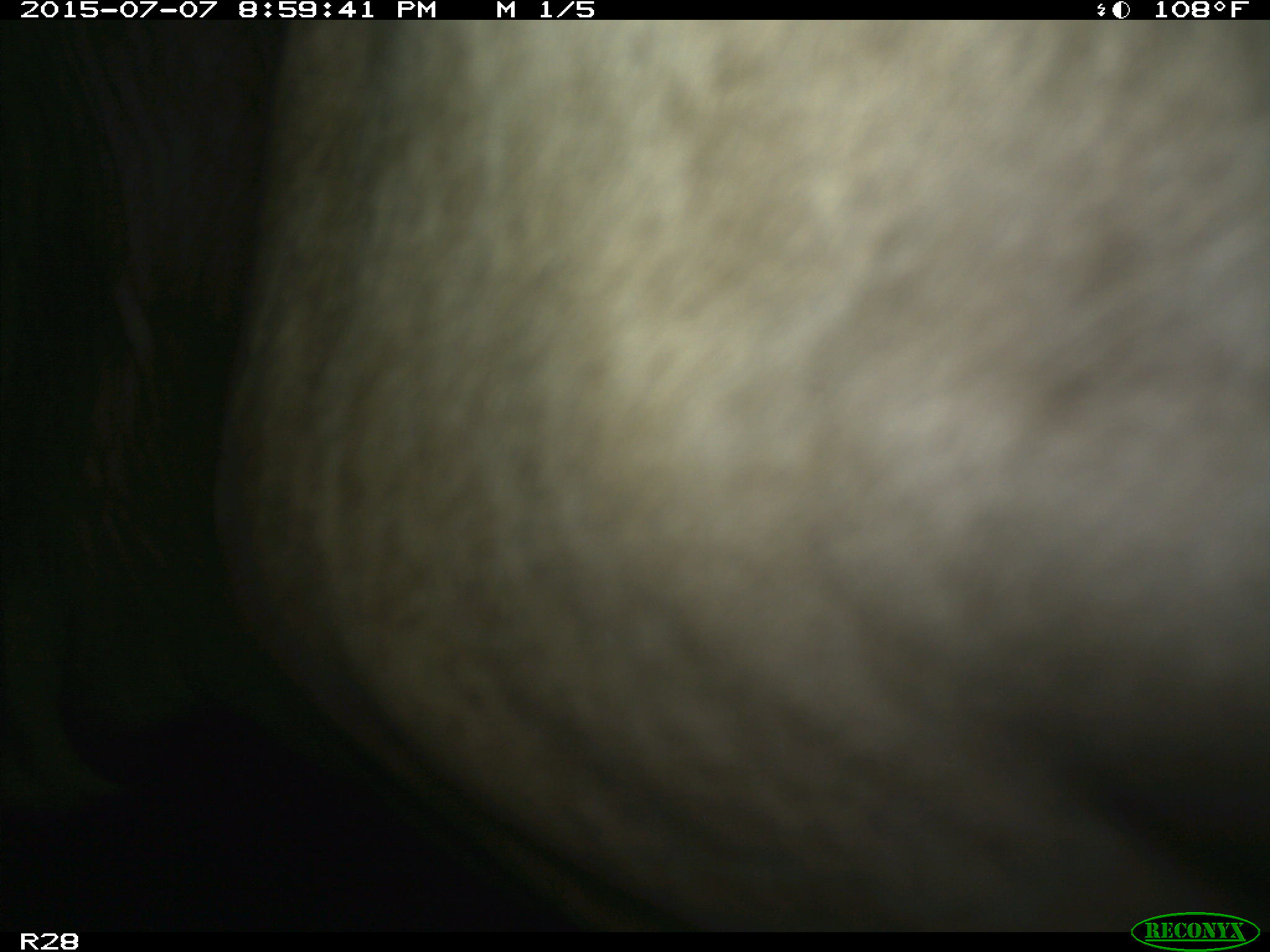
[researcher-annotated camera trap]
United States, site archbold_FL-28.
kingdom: Animalia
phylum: Chordata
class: Mammalia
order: Artiodactyla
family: Bovidae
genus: Bos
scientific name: Bos taurus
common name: domestic cow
Bos taurus (domestic cow).